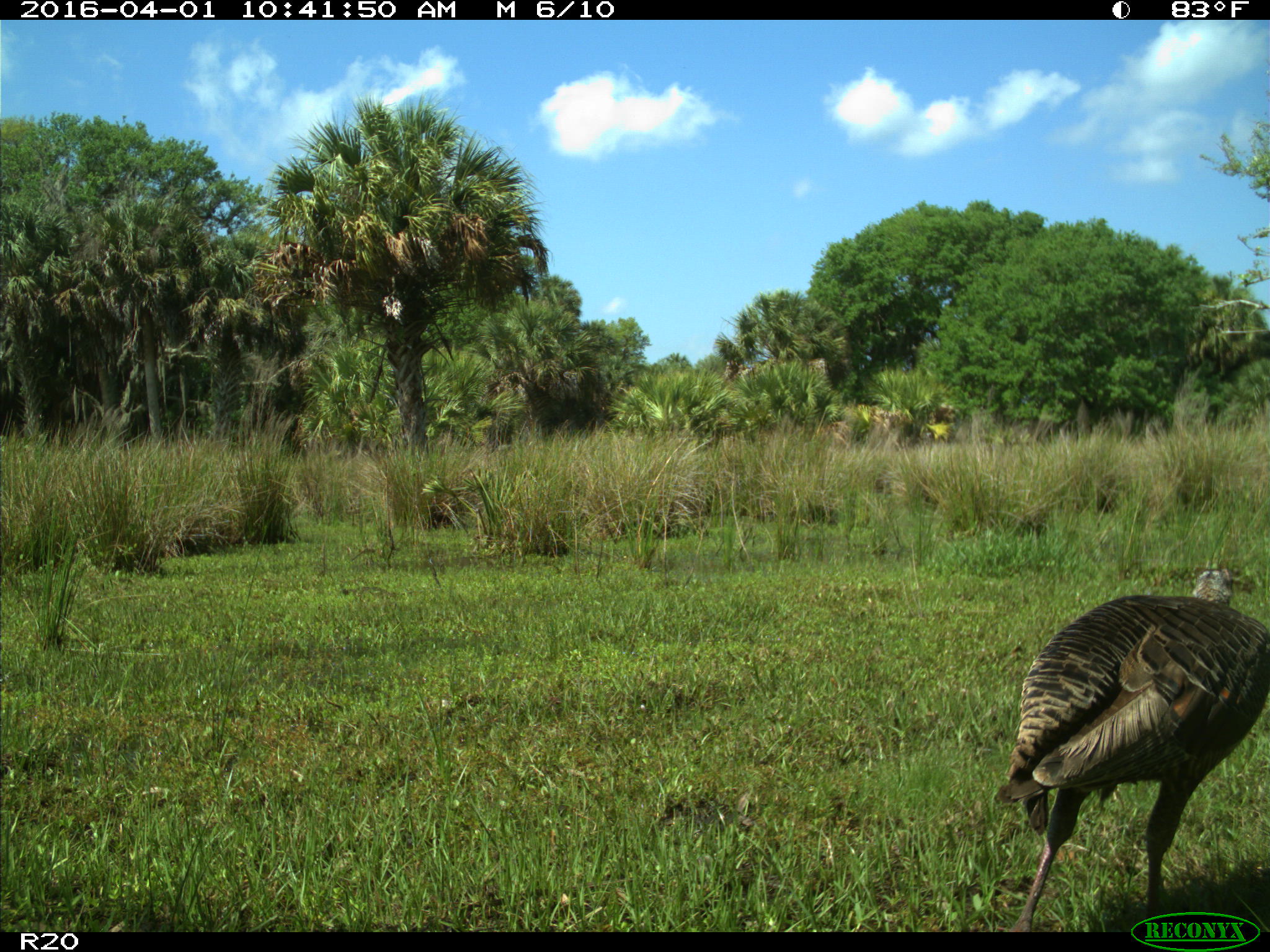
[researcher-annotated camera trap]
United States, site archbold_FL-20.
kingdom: Animalia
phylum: Chordata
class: Aves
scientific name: Aves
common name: birds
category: unidentified bird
Unidentified bird (birds) (Aves).